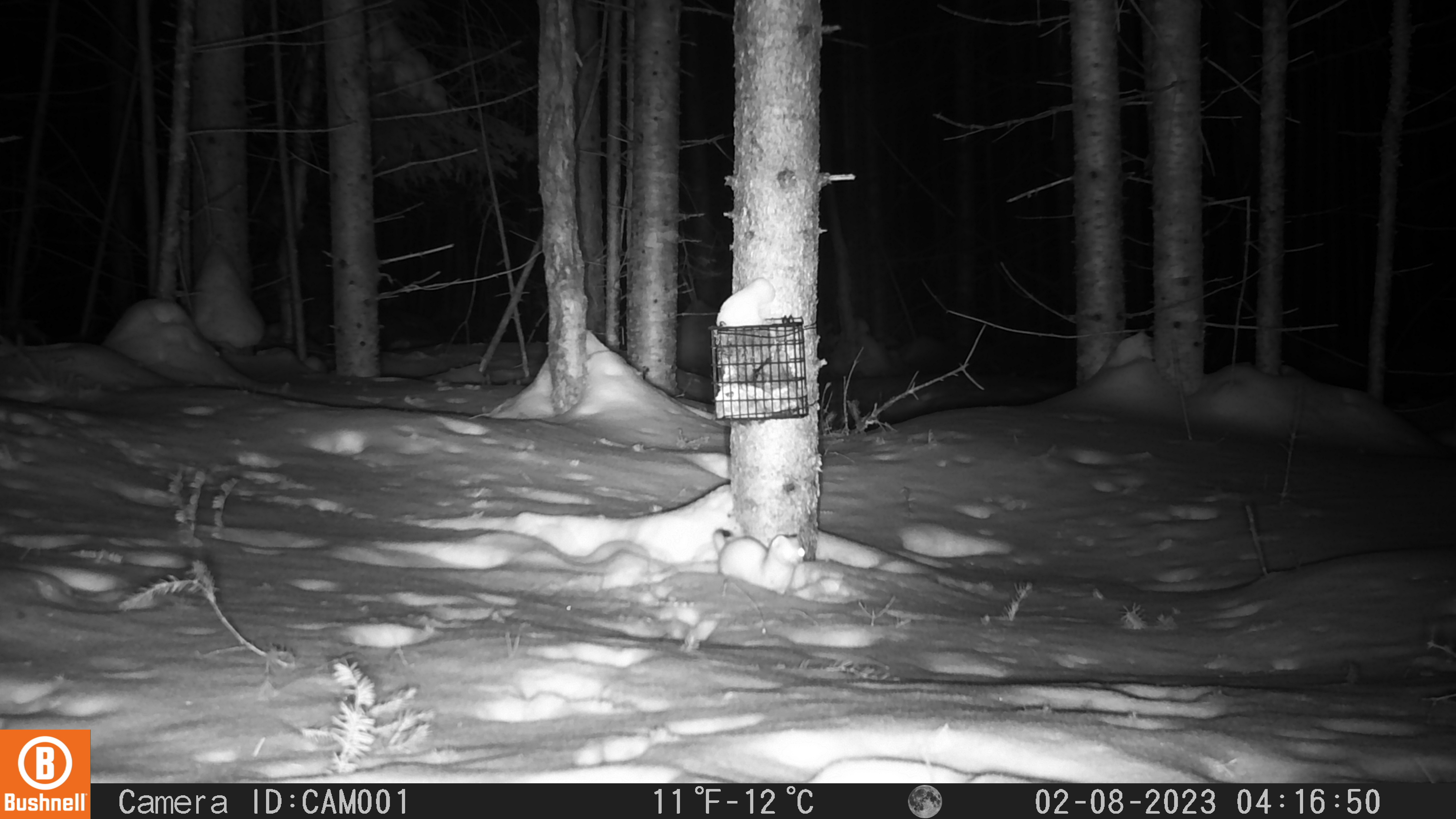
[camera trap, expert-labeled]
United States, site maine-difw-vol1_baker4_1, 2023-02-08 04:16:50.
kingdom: Animalia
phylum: Chordata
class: Mammalia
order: Carnivora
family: Mustelidae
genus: Mustela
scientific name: Mustela richardsonii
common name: short-tailed weasel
Short-tailed weasel (Mustela richardsonii).